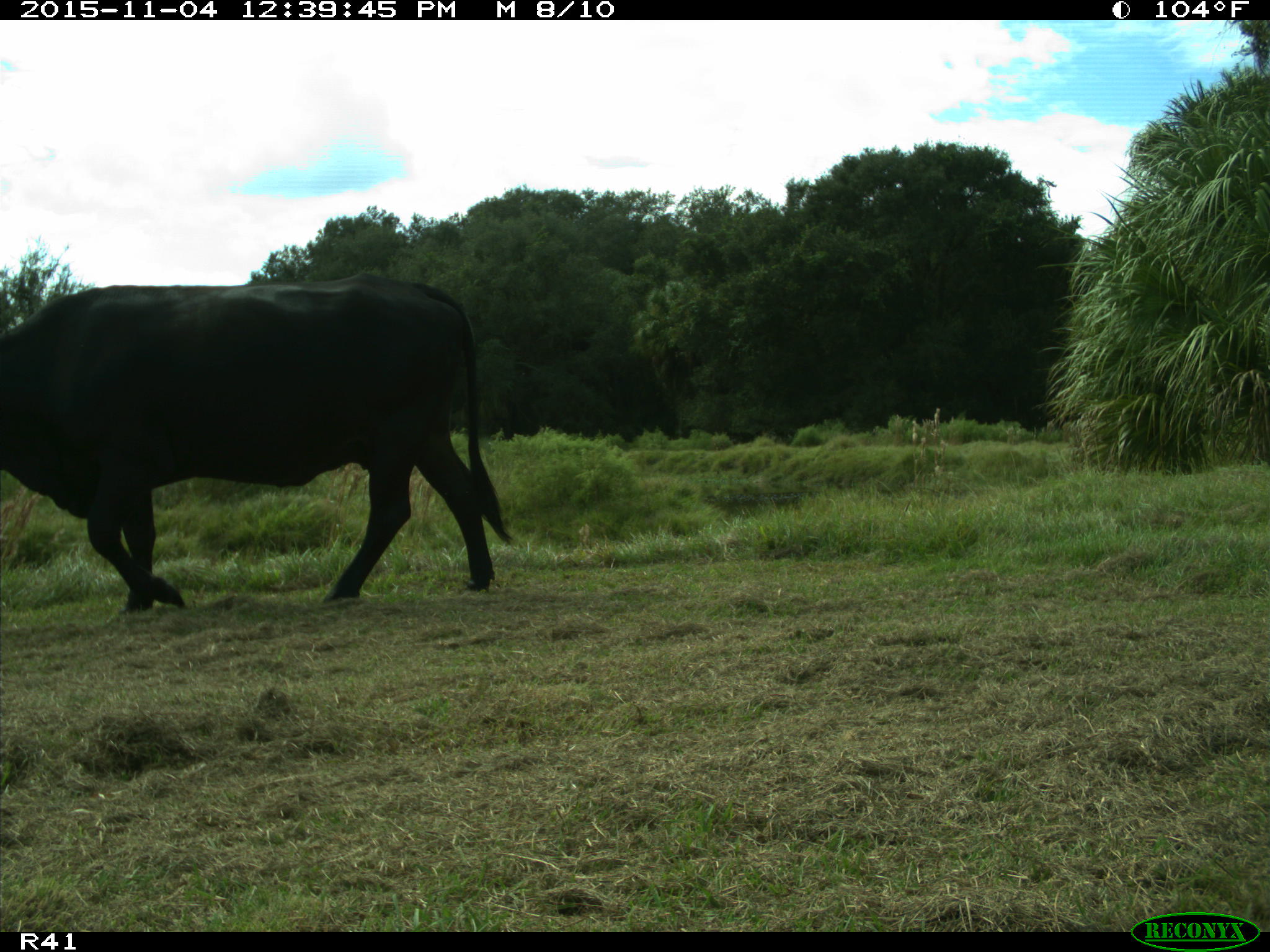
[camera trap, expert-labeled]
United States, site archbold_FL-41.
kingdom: Animalia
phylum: Chordata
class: Mammalia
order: Artiodactyla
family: Bovidae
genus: Bos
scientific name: Bos taurus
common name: domestic cow